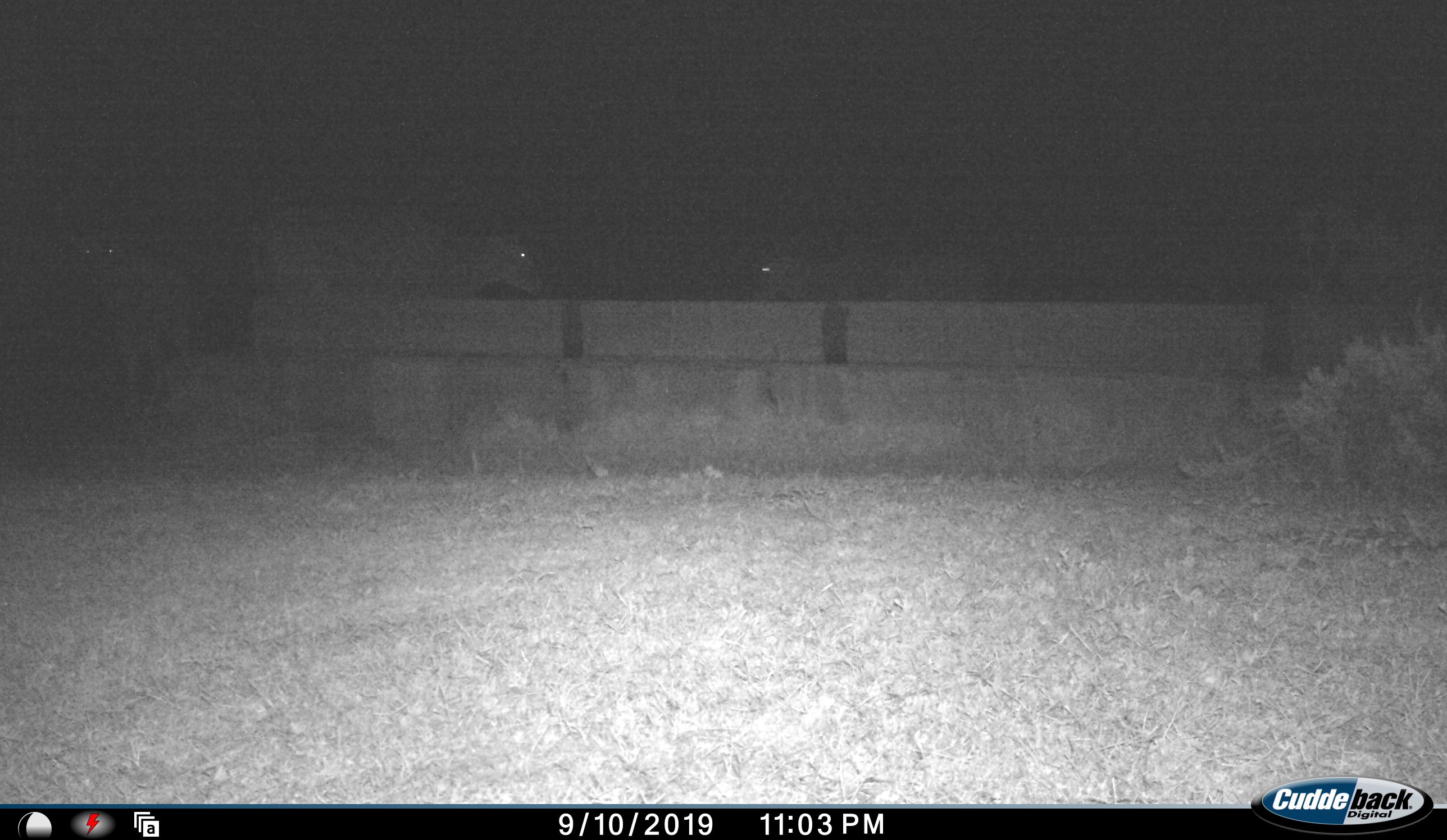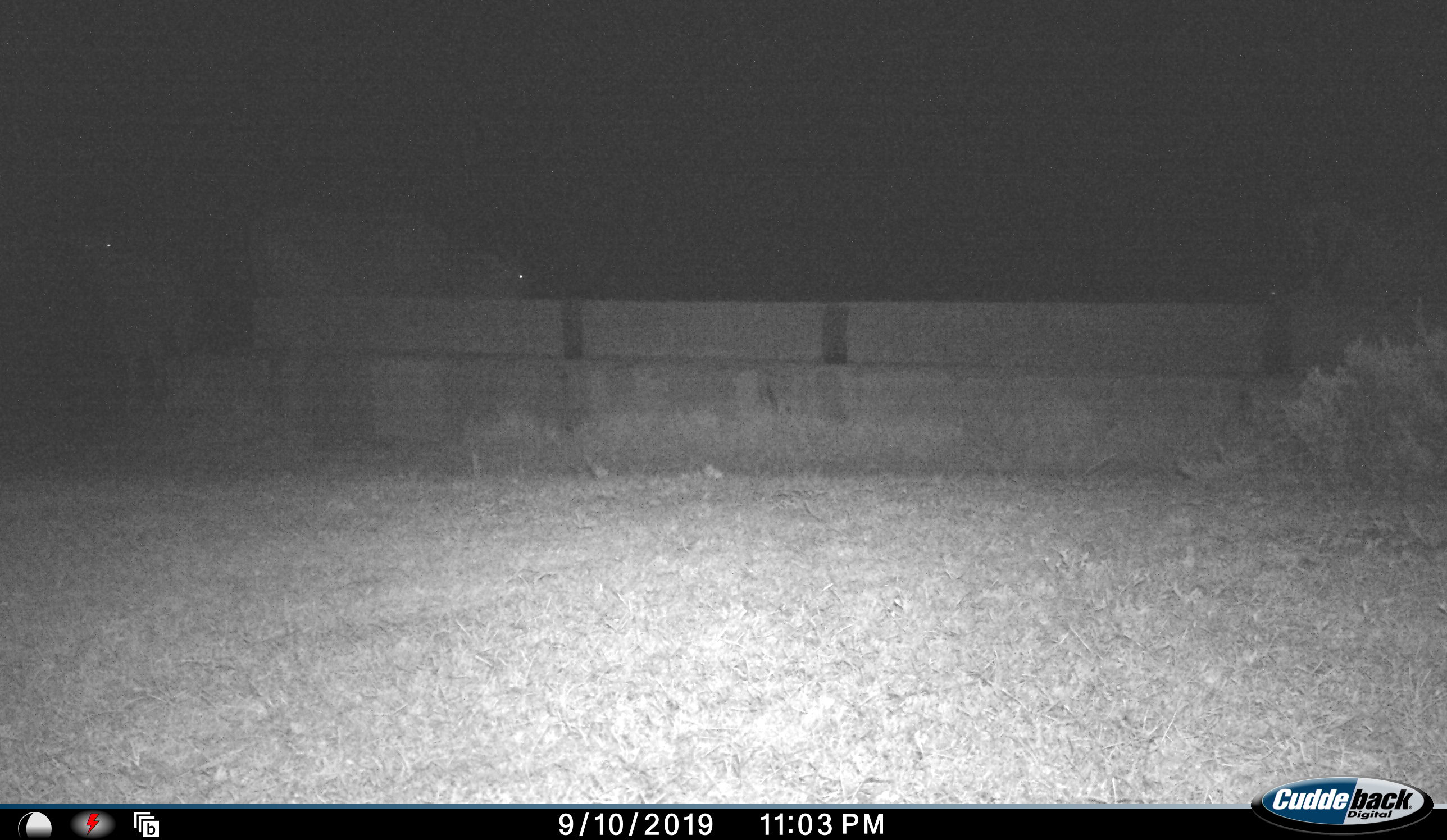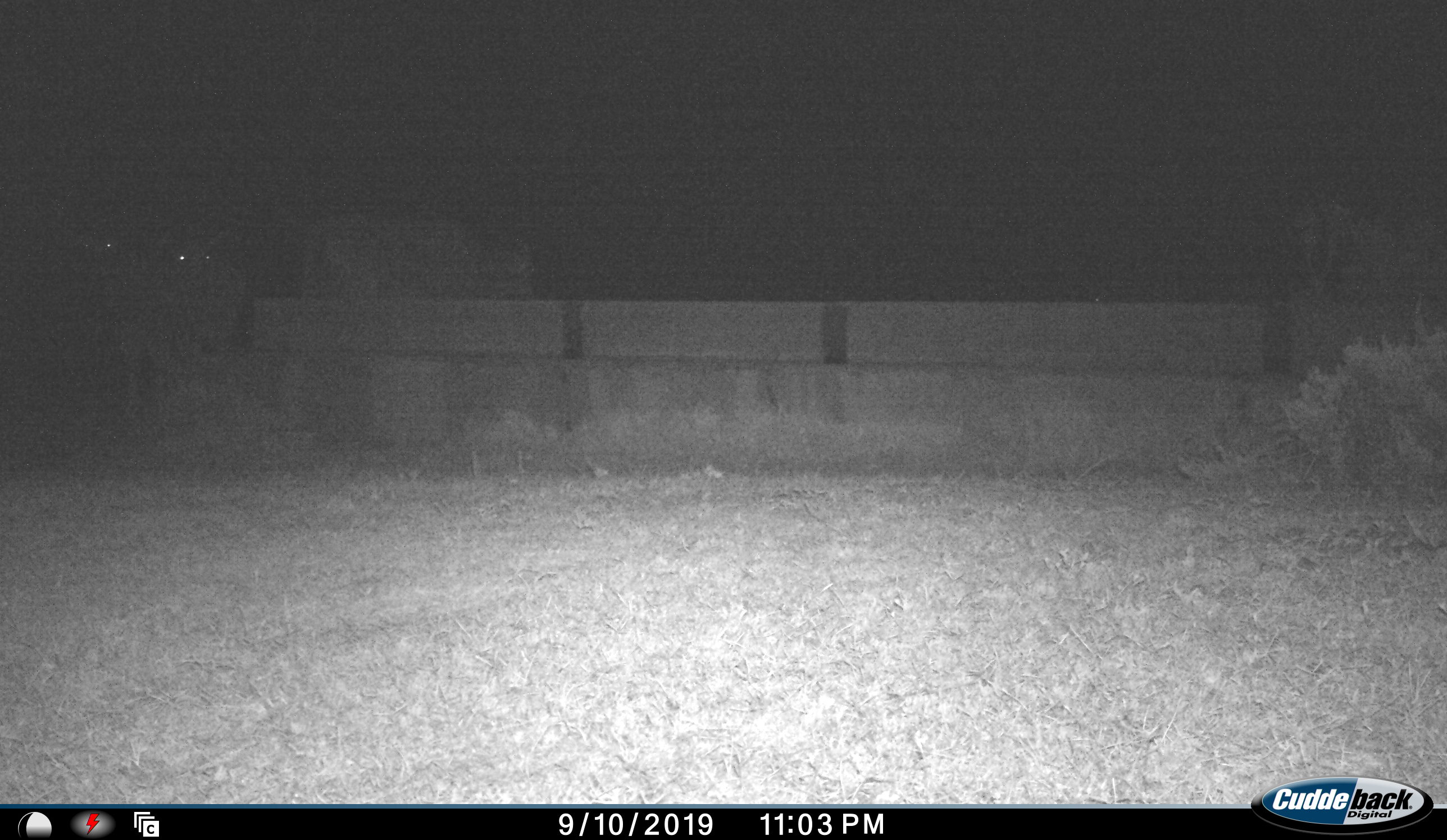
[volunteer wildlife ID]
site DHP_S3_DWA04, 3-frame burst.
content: unidentified animal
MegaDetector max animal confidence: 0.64